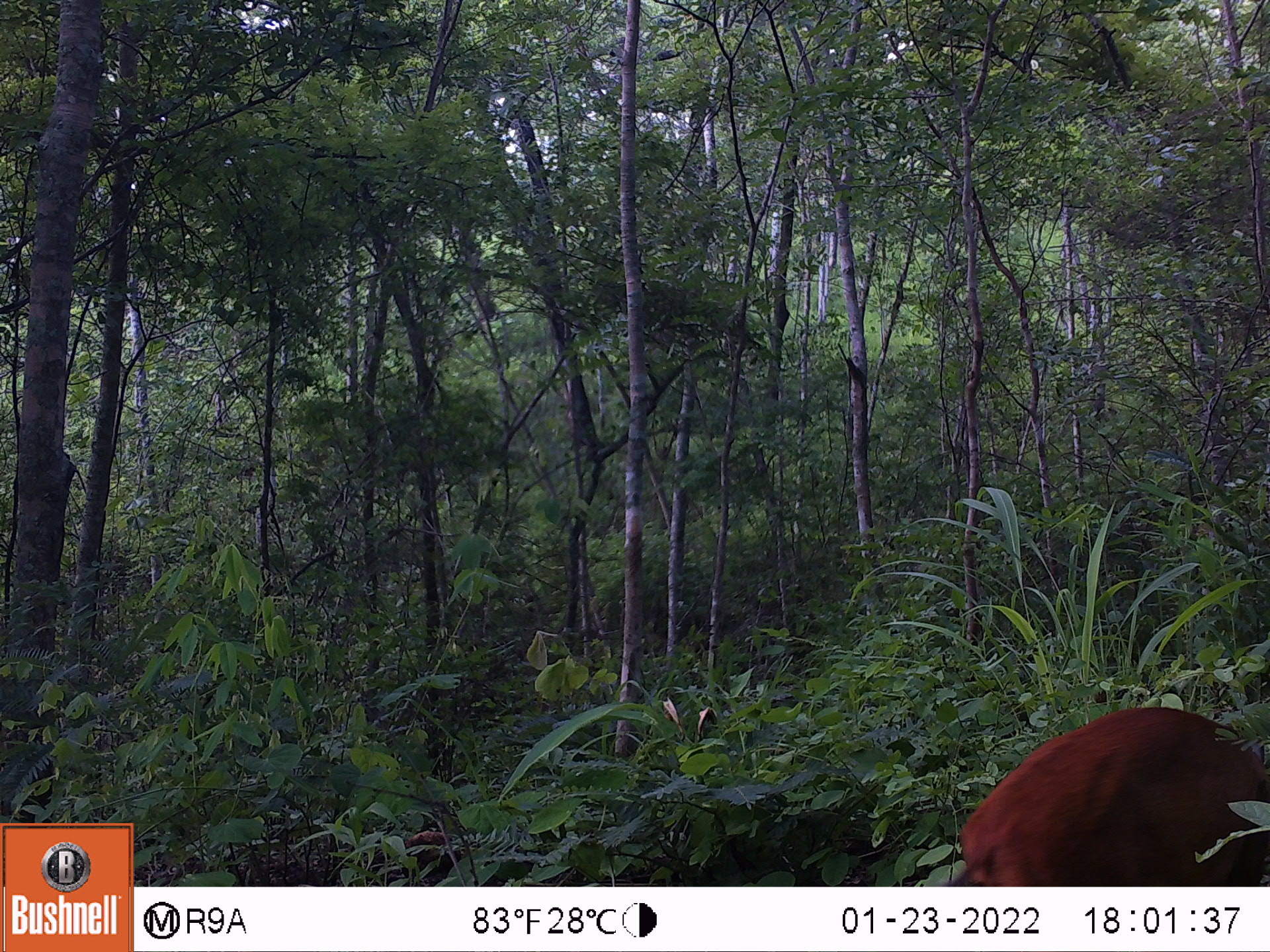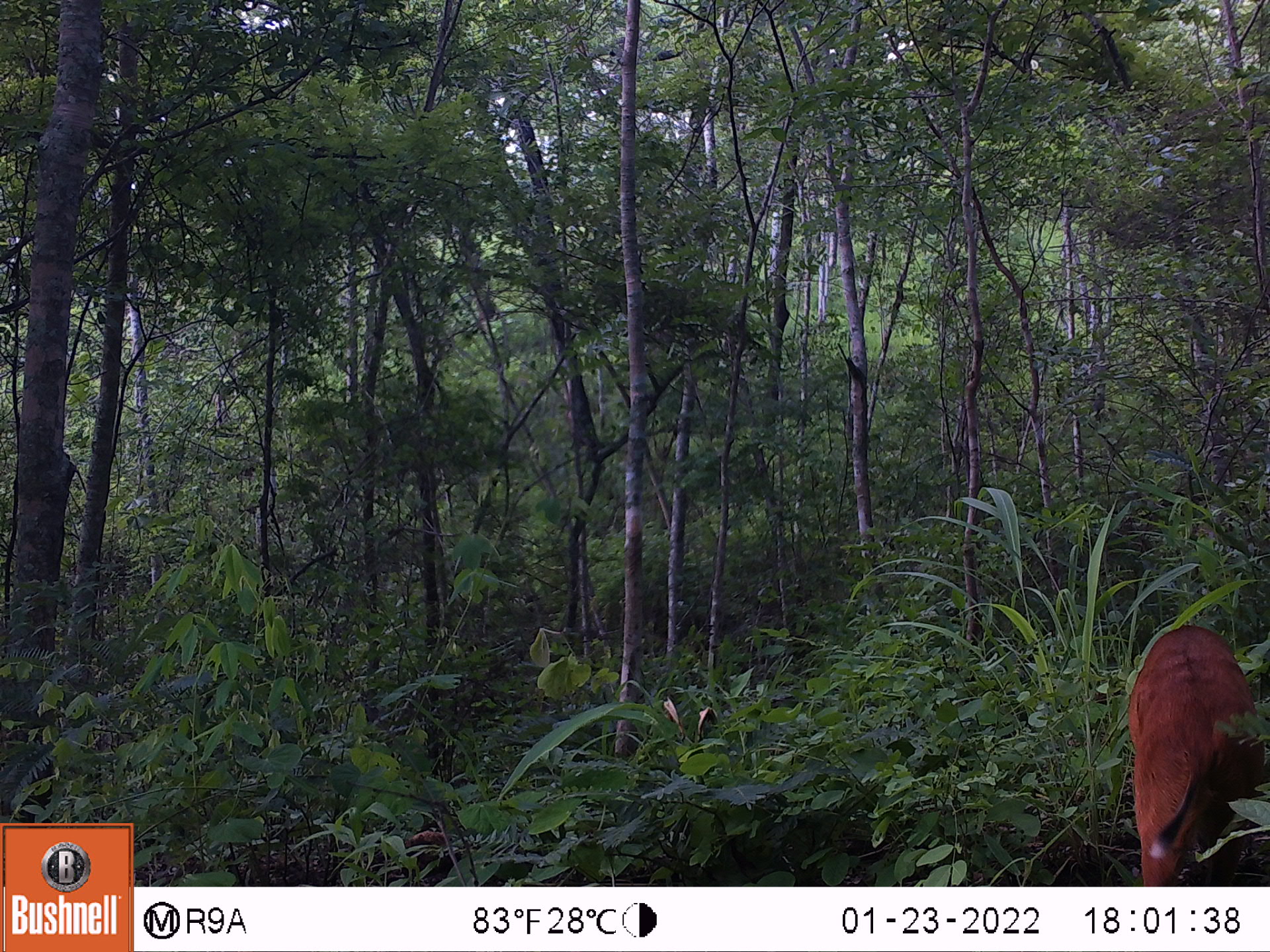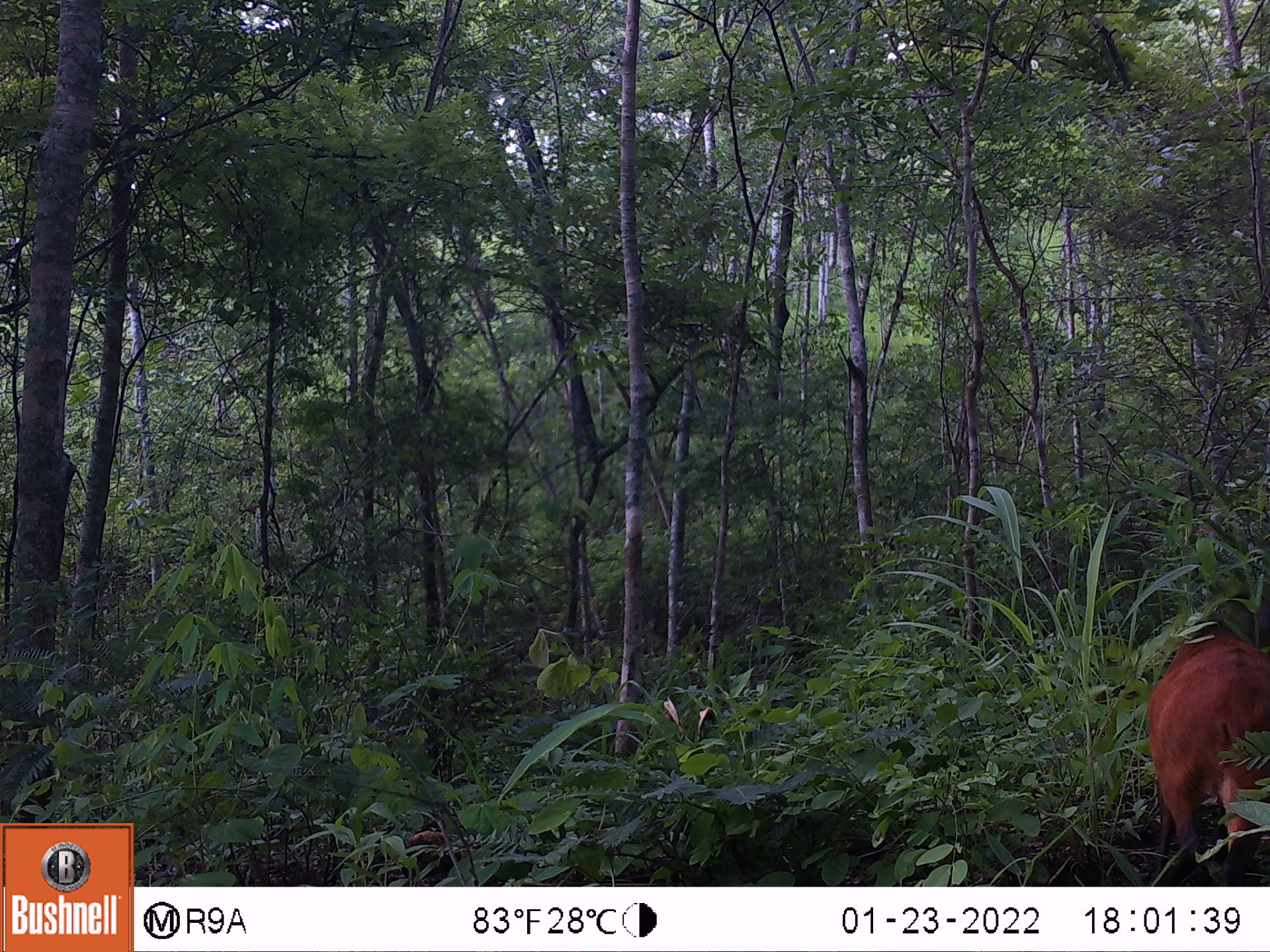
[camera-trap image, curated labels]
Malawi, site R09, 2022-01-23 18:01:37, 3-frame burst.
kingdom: Animalia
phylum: Chordata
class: Mammalia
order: Artiodactyla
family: Bovidae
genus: Cephalophorus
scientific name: Cephalophorus natalensis natalensis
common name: red duiker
Red duiker (Cephalophorus natalensis natalensis), count 1.